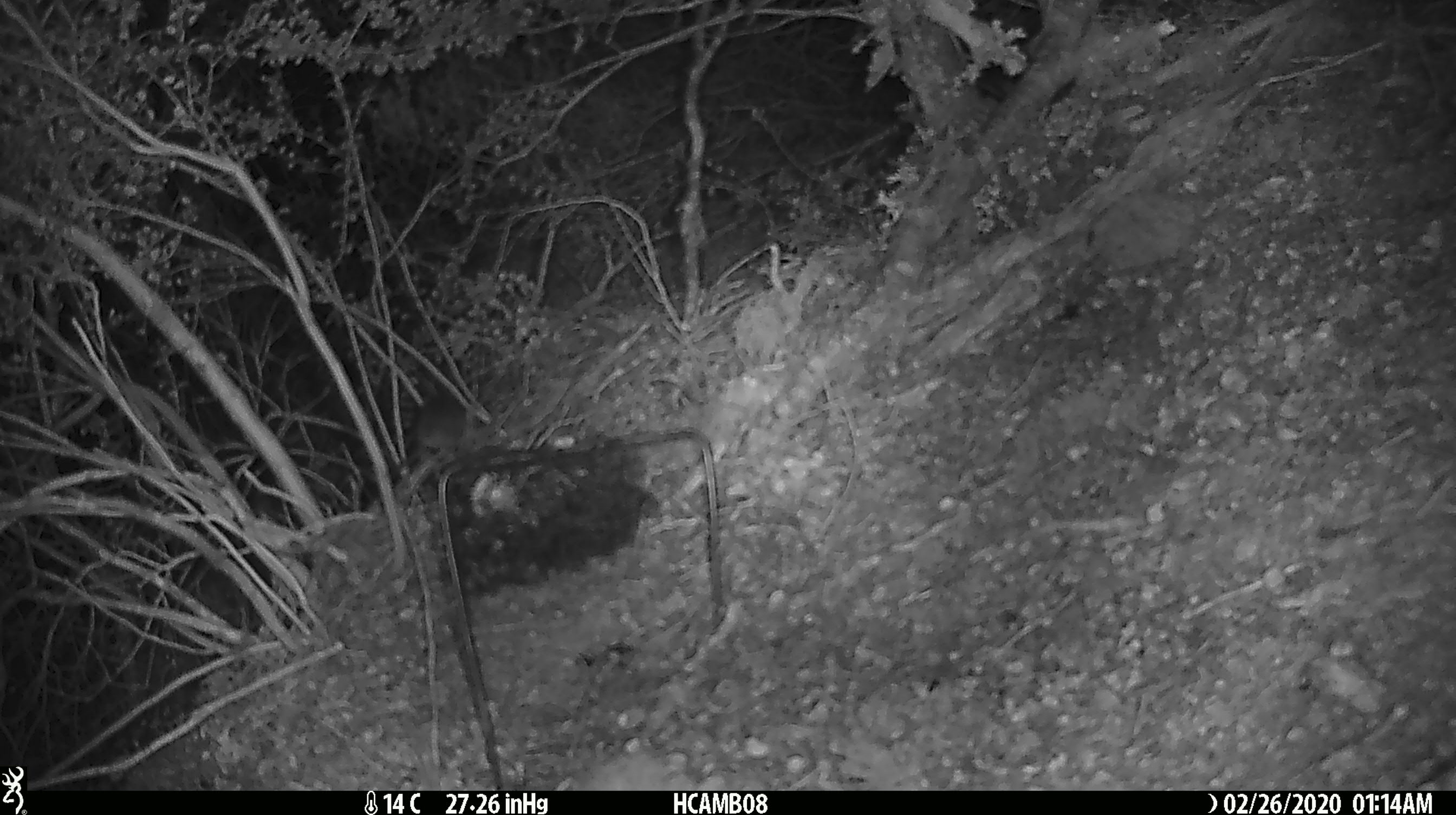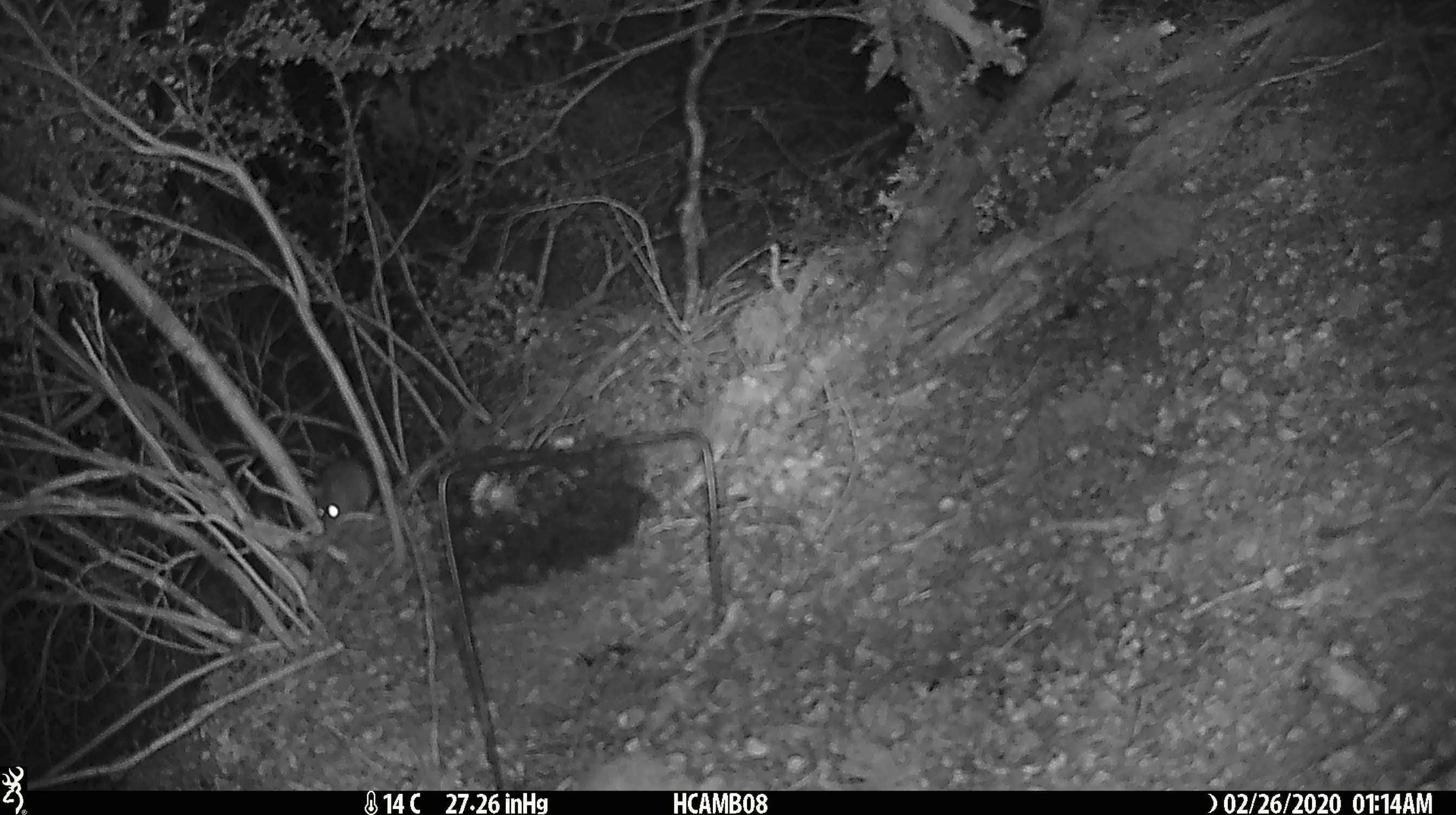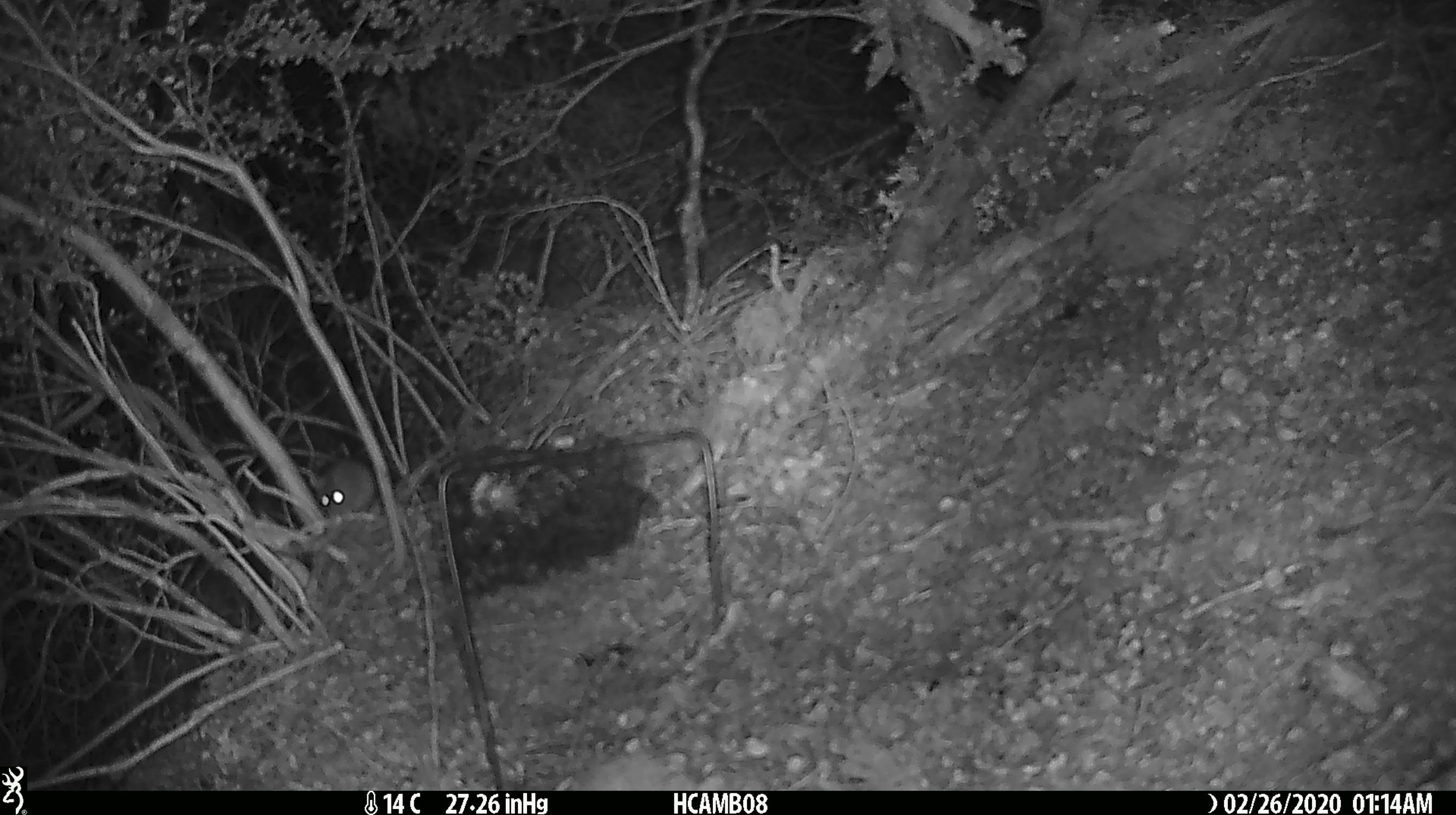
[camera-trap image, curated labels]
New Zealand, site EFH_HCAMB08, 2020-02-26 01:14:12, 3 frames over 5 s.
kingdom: Animalia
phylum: Chordata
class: Mammalia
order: Rodentia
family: Muridae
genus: Mus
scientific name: Mus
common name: mouse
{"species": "mouse (Mus)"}